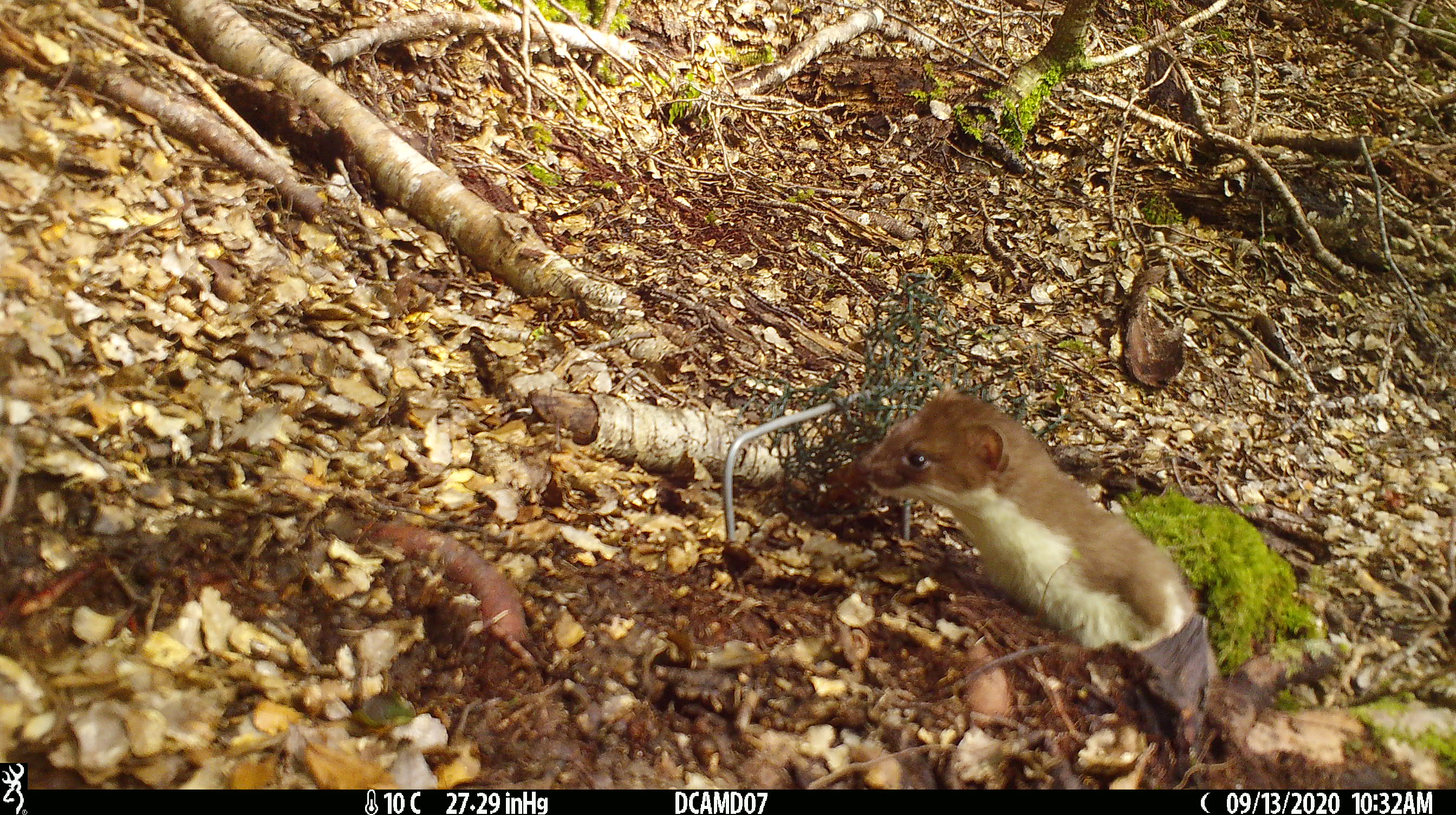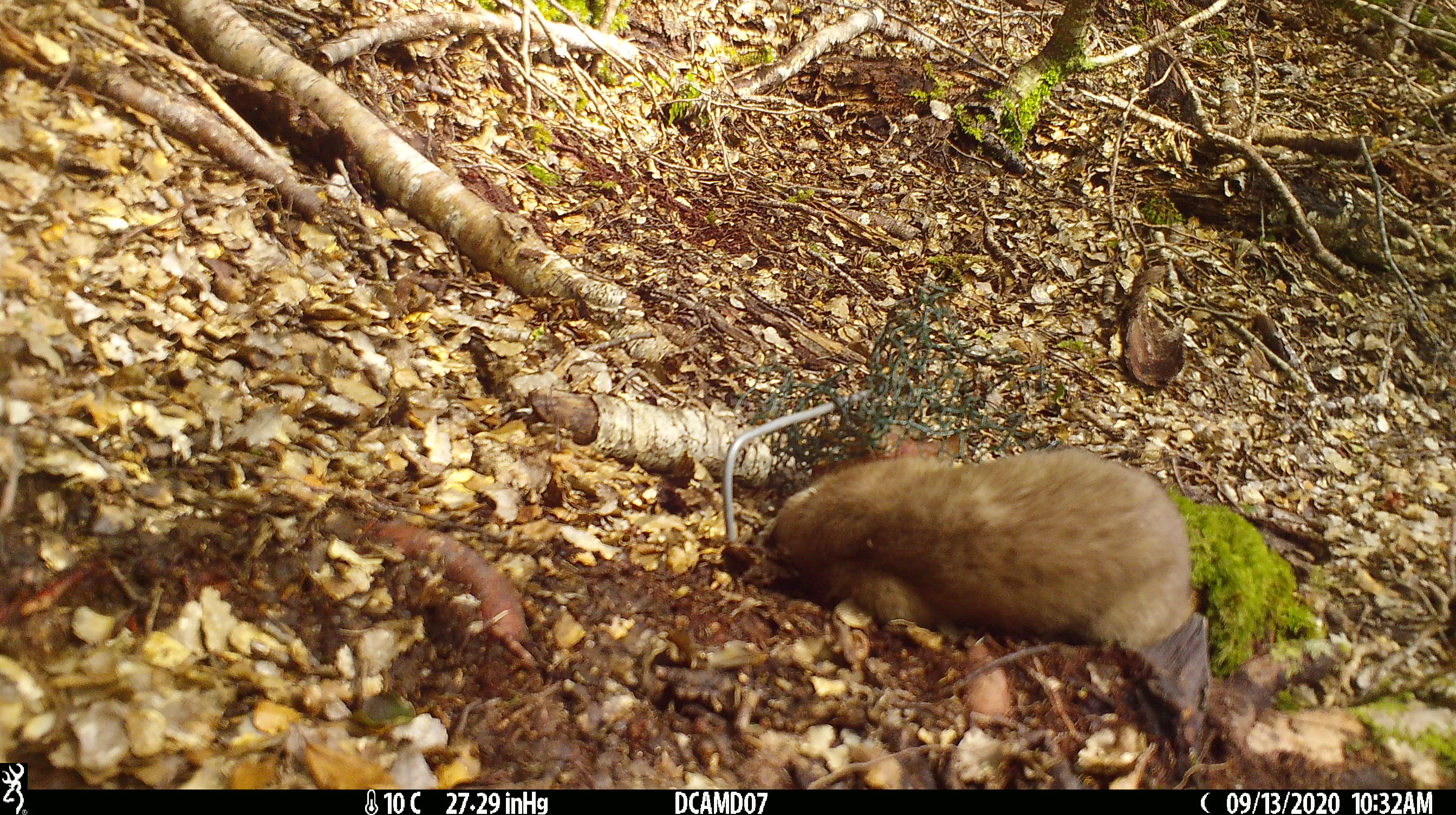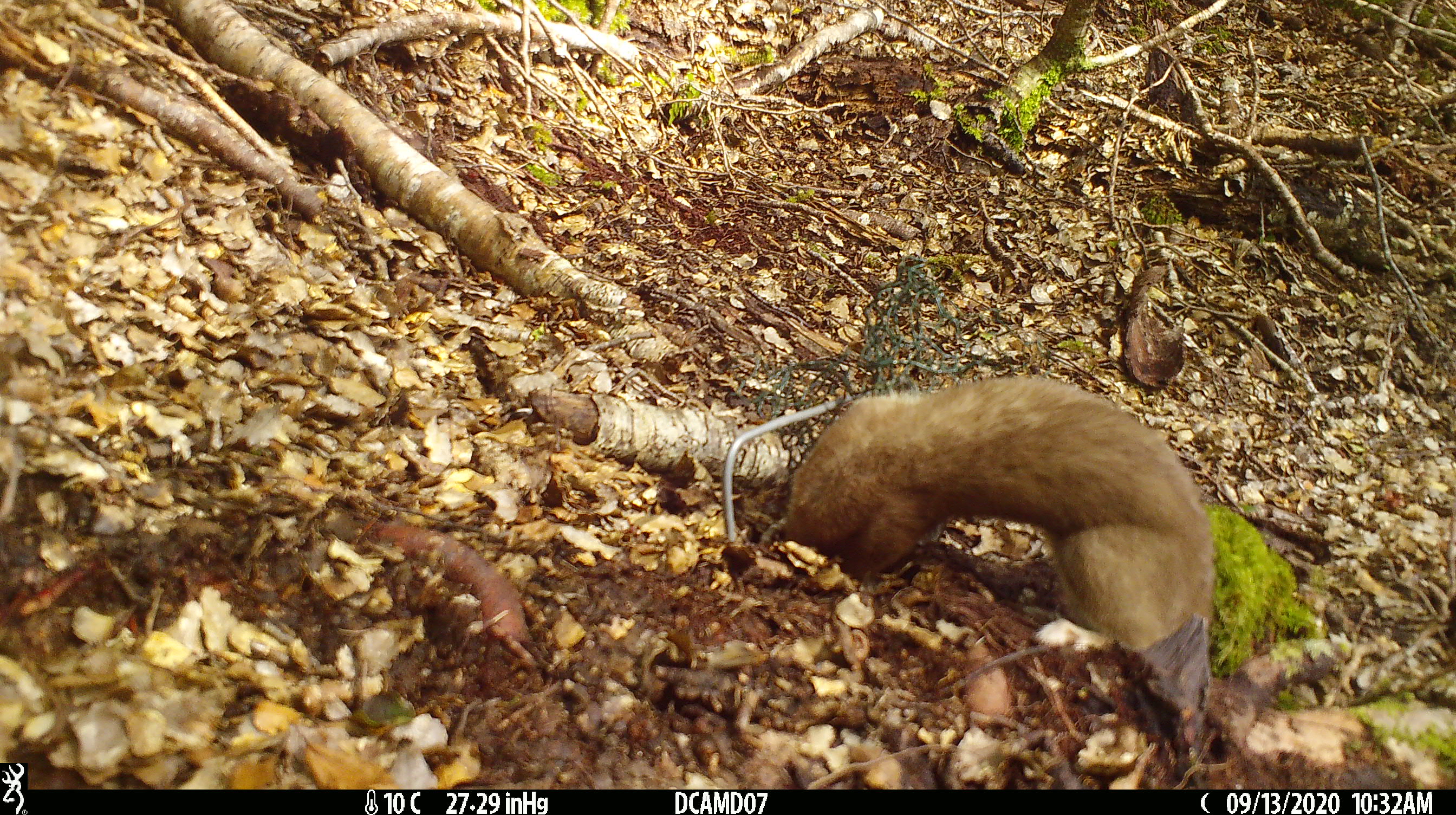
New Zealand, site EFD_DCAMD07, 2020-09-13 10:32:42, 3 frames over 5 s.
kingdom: Animalia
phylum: Chordata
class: Mammalia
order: Carnivora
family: Mustelidae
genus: Mustela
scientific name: Mustela erminea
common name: stoat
Stoat (Mustela erminea).